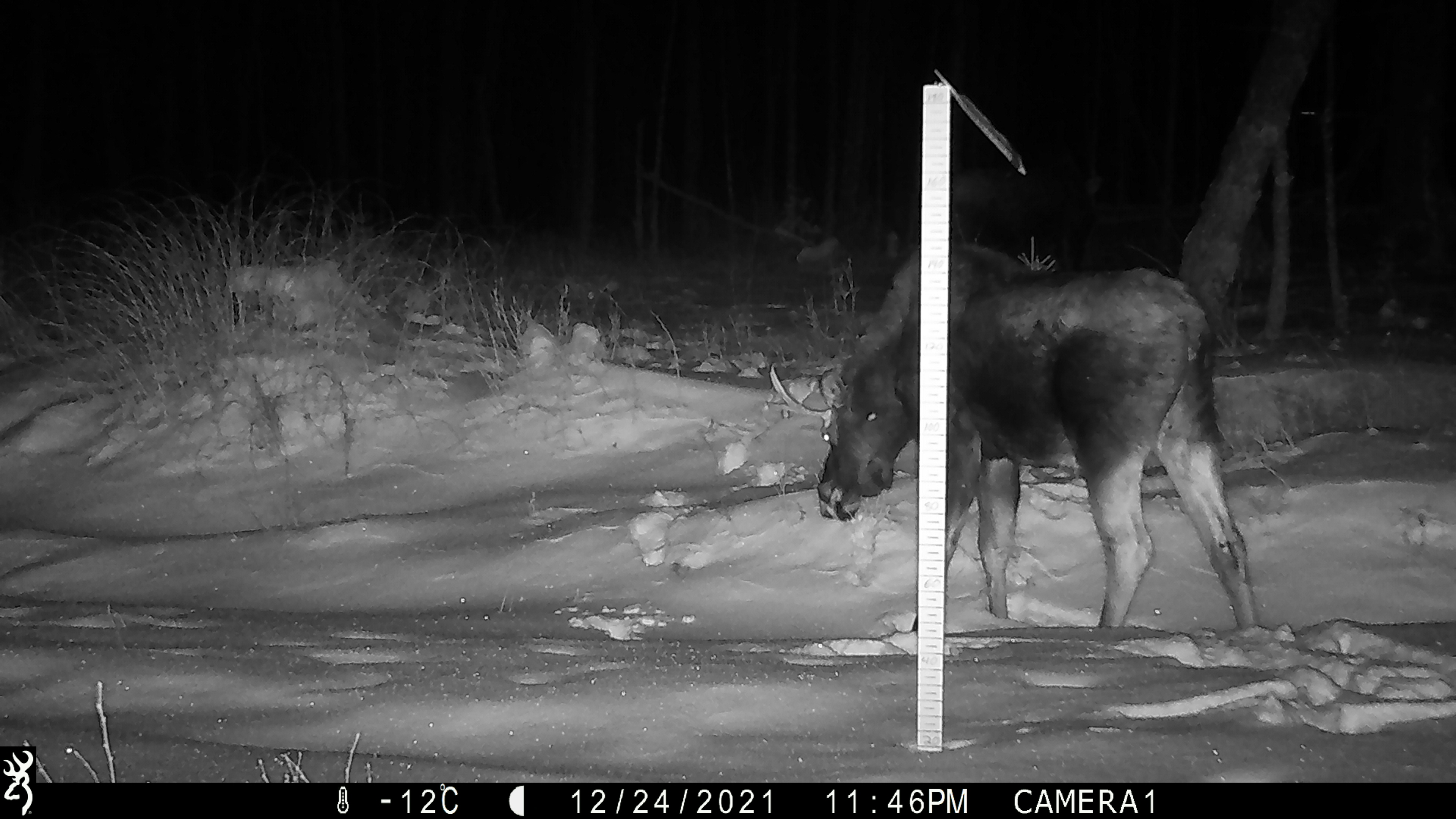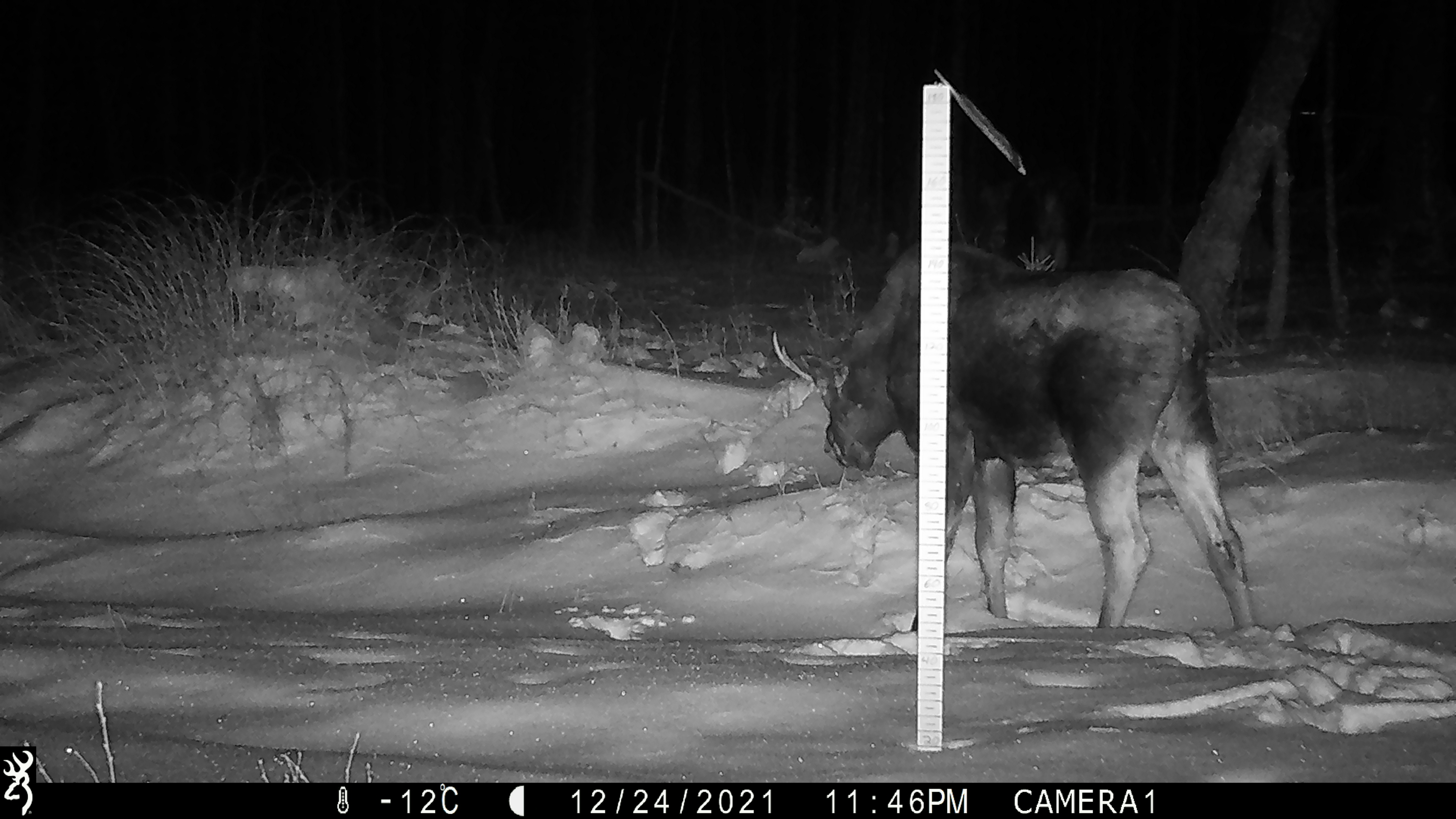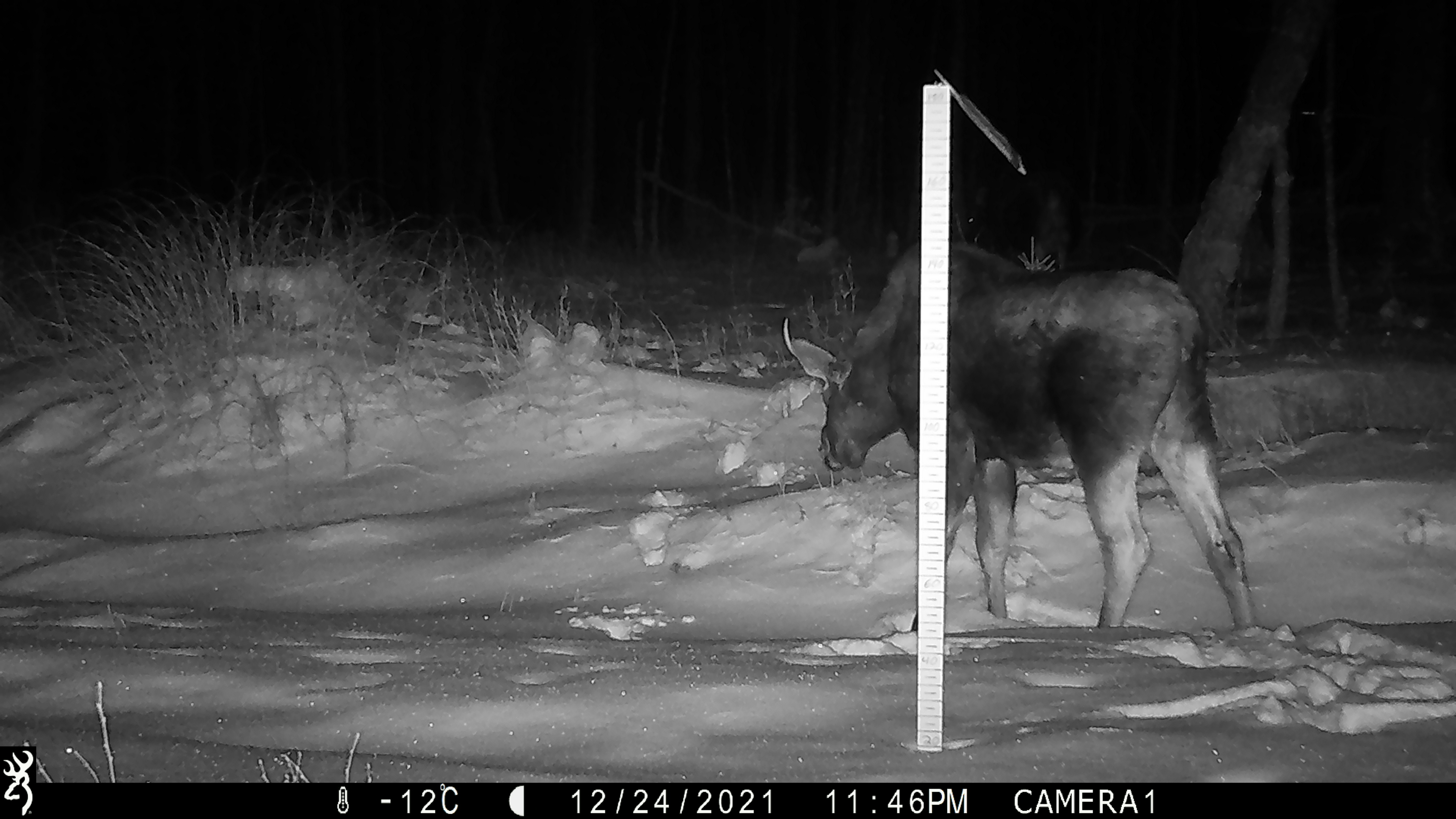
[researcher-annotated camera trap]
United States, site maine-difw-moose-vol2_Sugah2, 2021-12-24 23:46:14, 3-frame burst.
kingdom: Animalia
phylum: Chordata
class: Mammalia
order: Artiodactyla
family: Cervidae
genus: Alces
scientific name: Alces alces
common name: moose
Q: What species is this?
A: Moose (Alces alces).